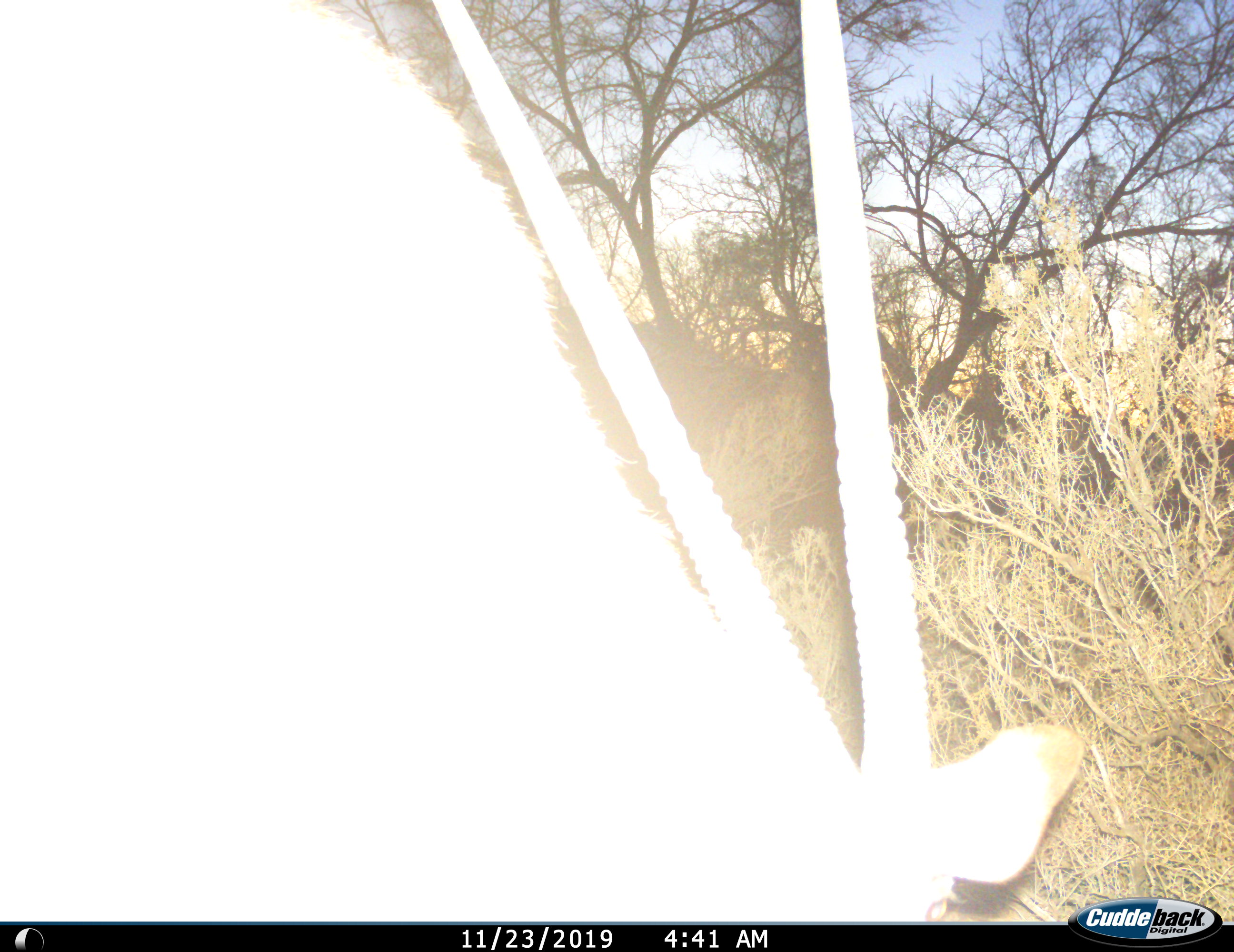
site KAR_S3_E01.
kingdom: Animalia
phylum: Chordata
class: Mammalia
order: Artiodactyla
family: Bovidae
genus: Oryx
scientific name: Oryx gazella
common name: gemsbok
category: oryx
Oryx (gemsbok) (Oryx gazella), count 1. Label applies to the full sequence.